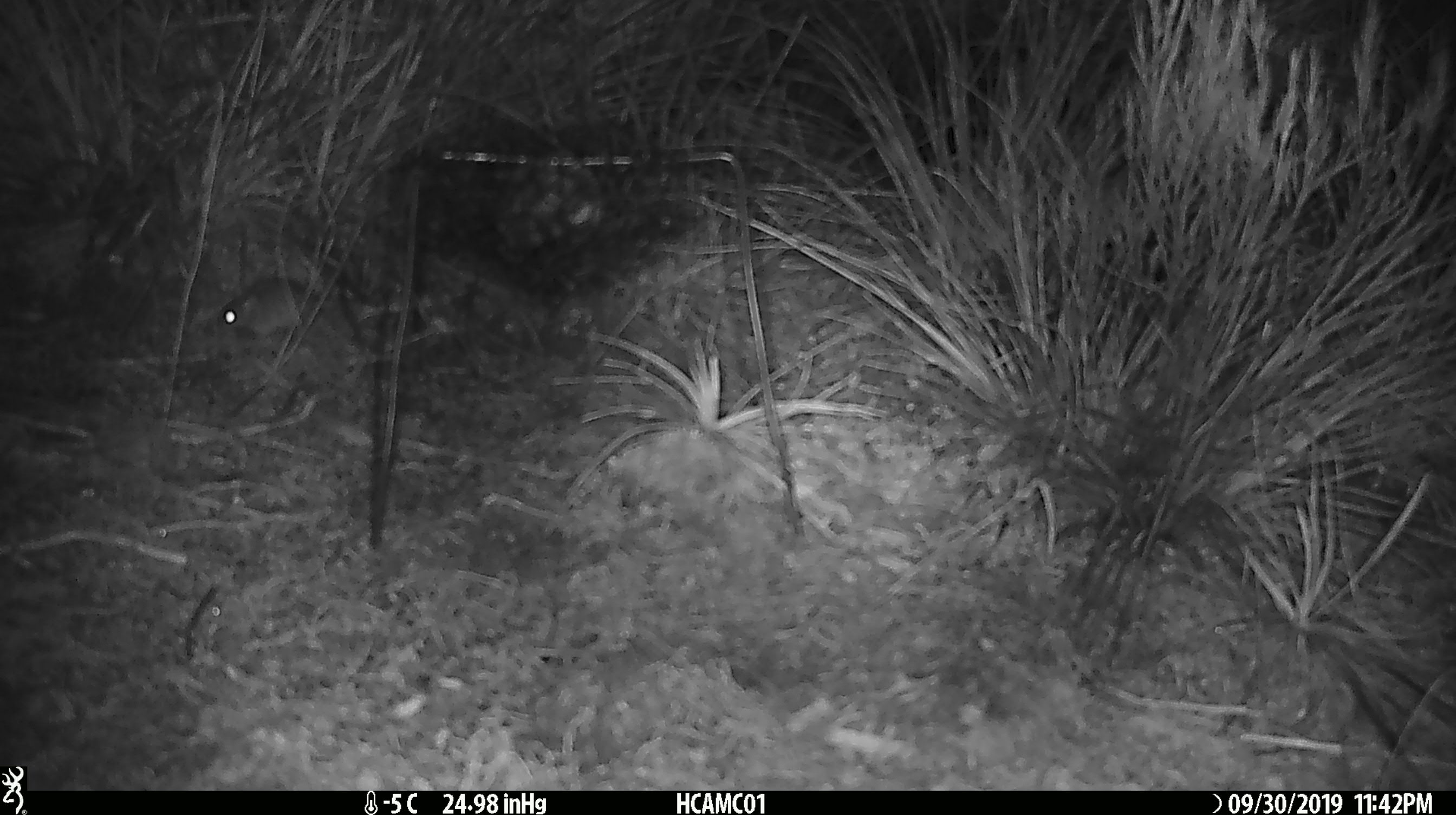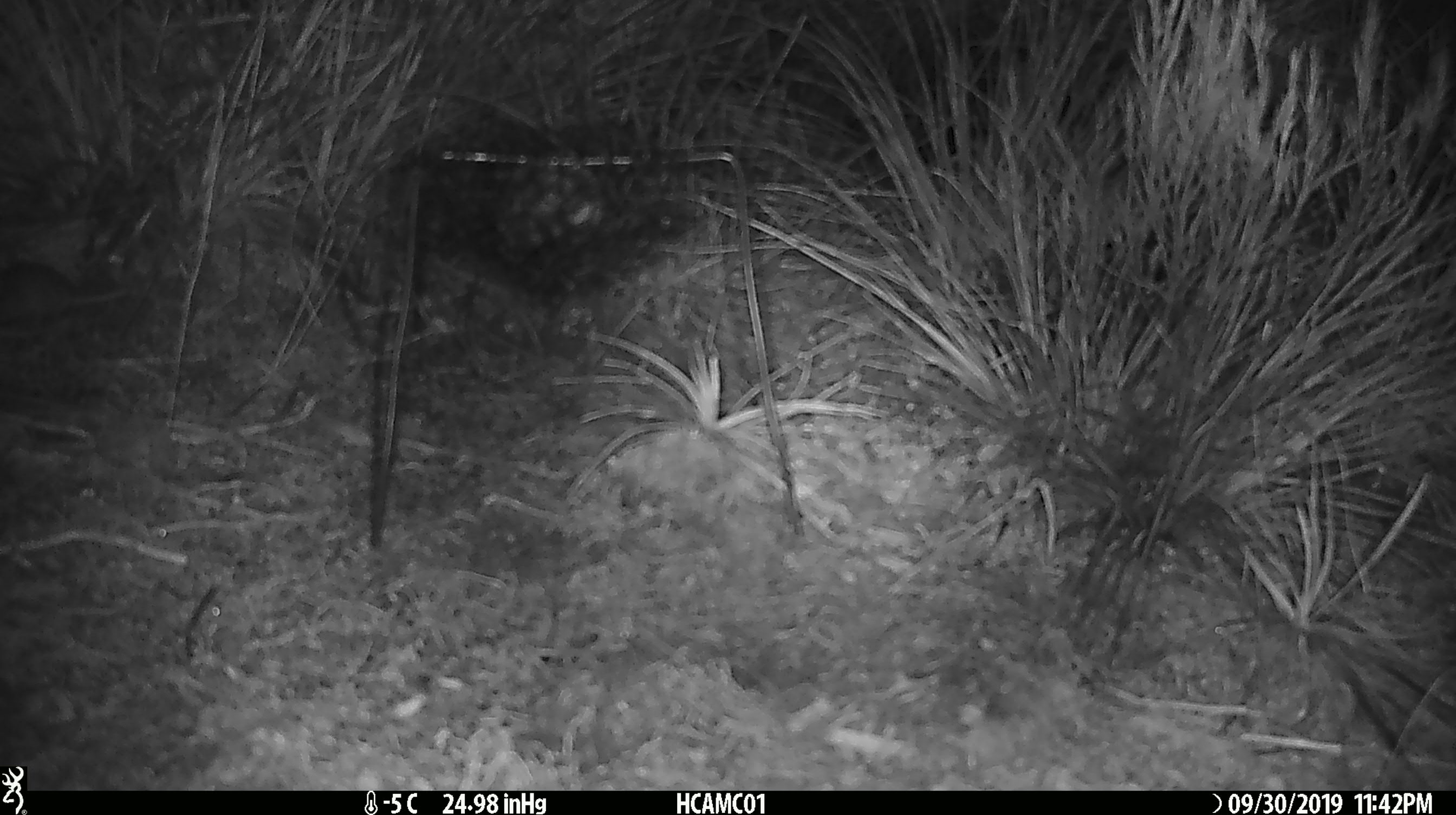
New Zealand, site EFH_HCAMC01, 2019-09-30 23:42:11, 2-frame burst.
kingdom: Animalia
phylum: Chordata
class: Mammalia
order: Rodentia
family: Muridae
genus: Mus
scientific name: Mus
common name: mouse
Mouse (Mus).